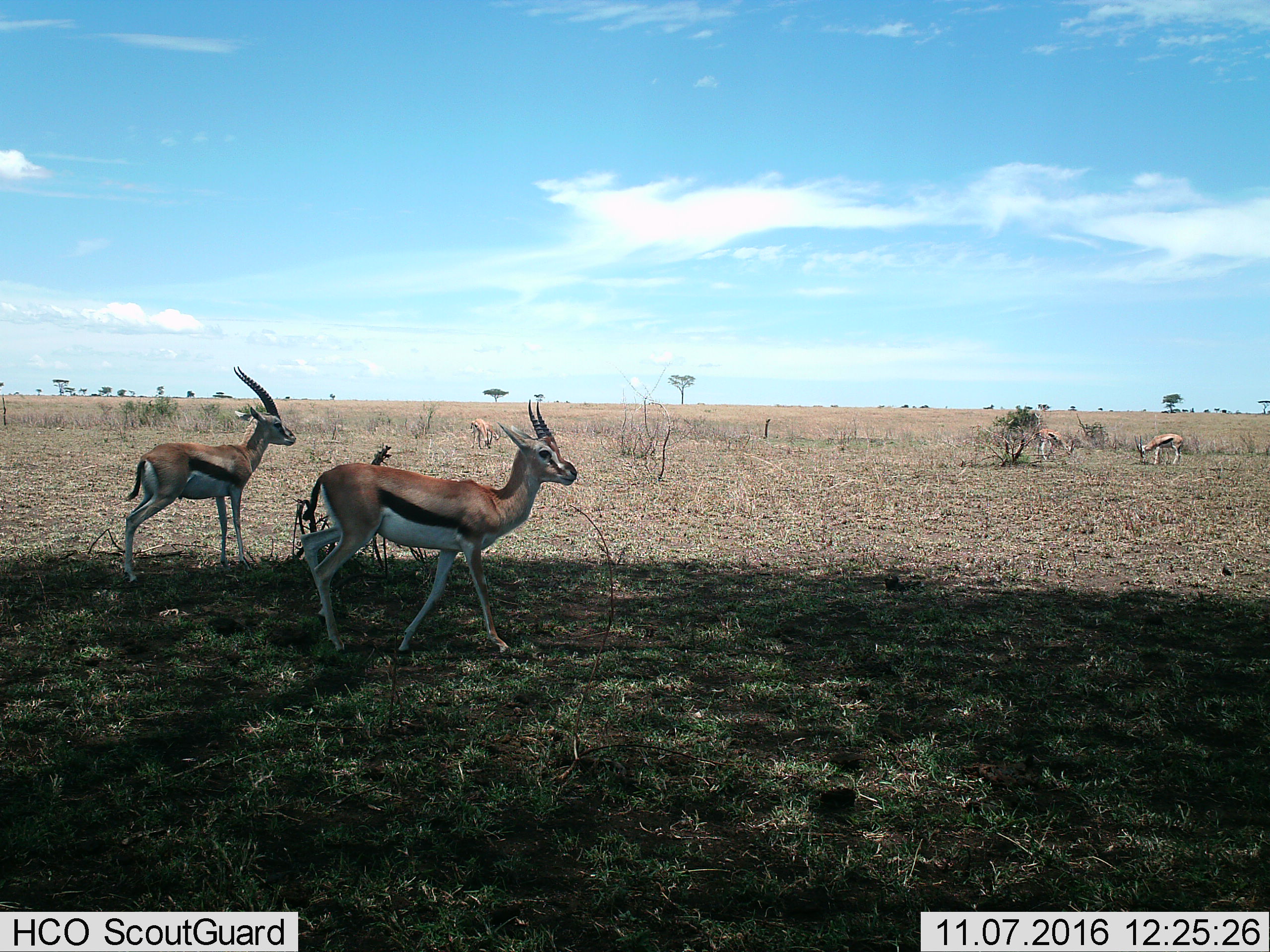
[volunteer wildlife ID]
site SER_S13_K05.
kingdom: Animalia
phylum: Chordata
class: Mammalia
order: Artiodactyla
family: Bovidae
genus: Eudorcas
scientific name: Eudorcas thomsonii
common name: thomson's gazelle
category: gazellethomsons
Gazellethomsons (thomson's gazelle) (Eudorcas thomsonii), count 5. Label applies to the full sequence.